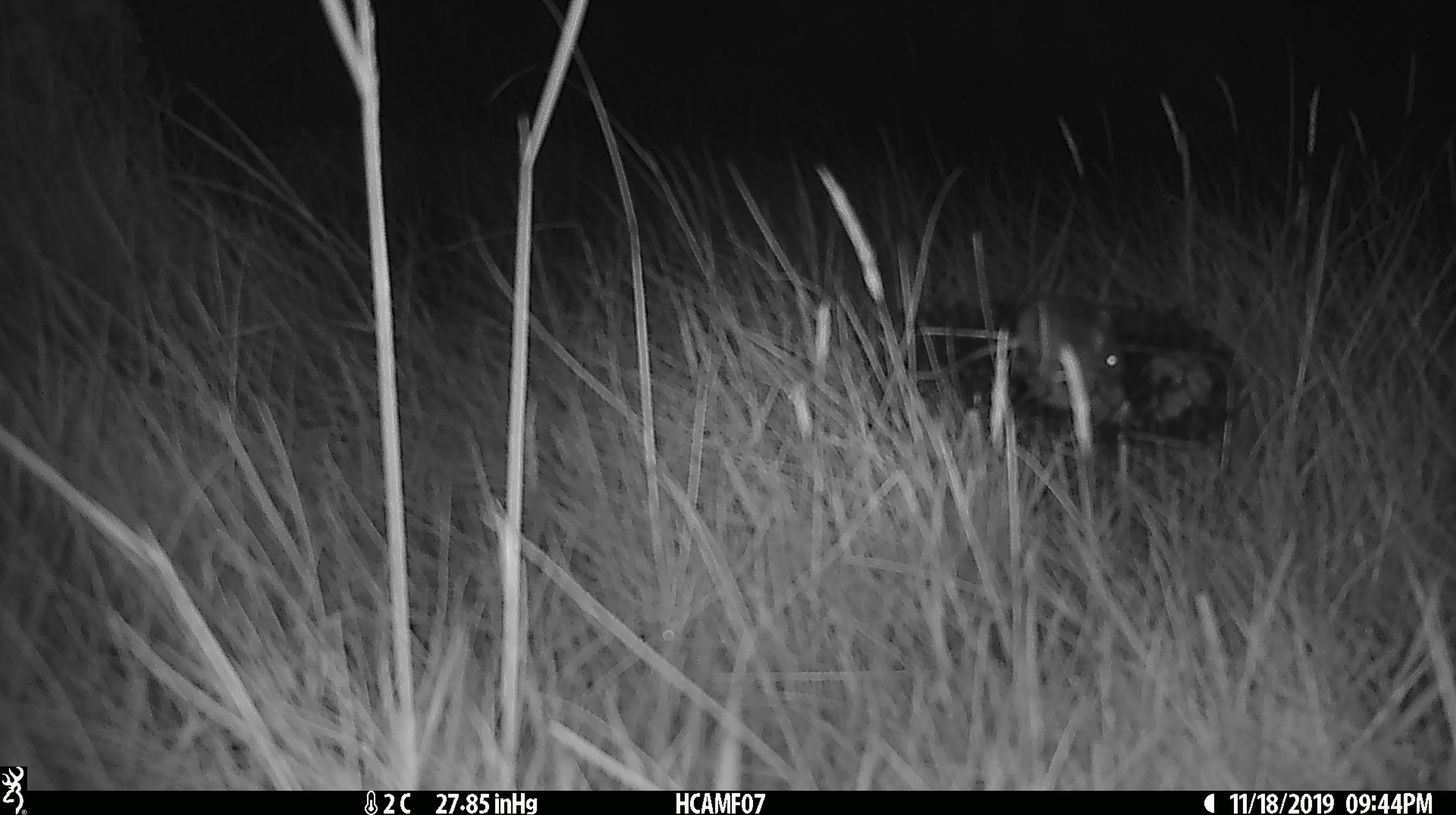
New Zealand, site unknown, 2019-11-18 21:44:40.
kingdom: Animalia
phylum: Chordata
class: Mammalia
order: Rodentia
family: Muridae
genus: Mus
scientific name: Mus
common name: mouse